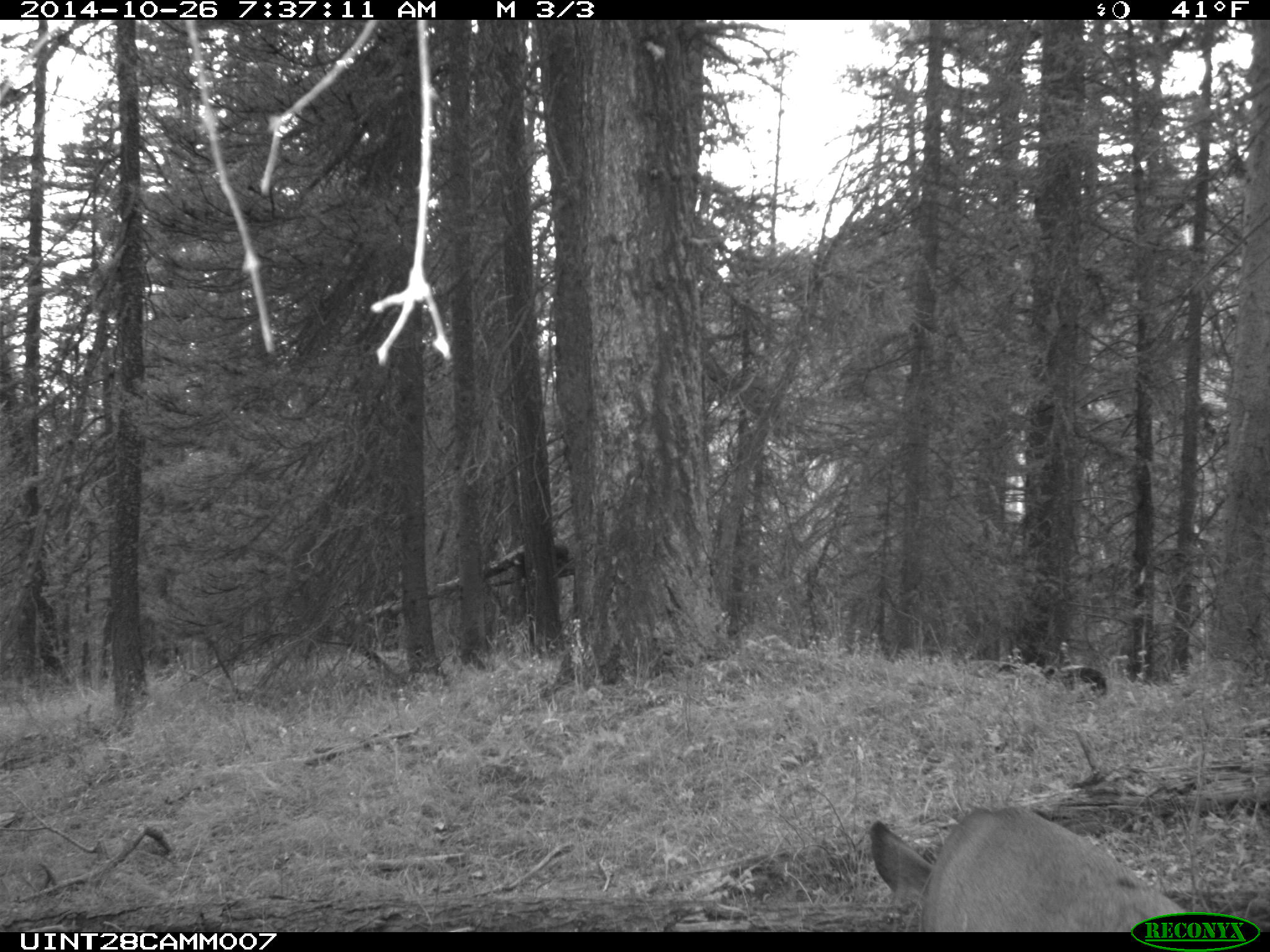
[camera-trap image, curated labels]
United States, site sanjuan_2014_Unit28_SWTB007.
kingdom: Animalia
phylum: Chordata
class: Mammalia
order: Artiodactyla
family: Cervidae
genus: Odocoileus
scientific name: Odocoileus hemionus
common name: mule deer